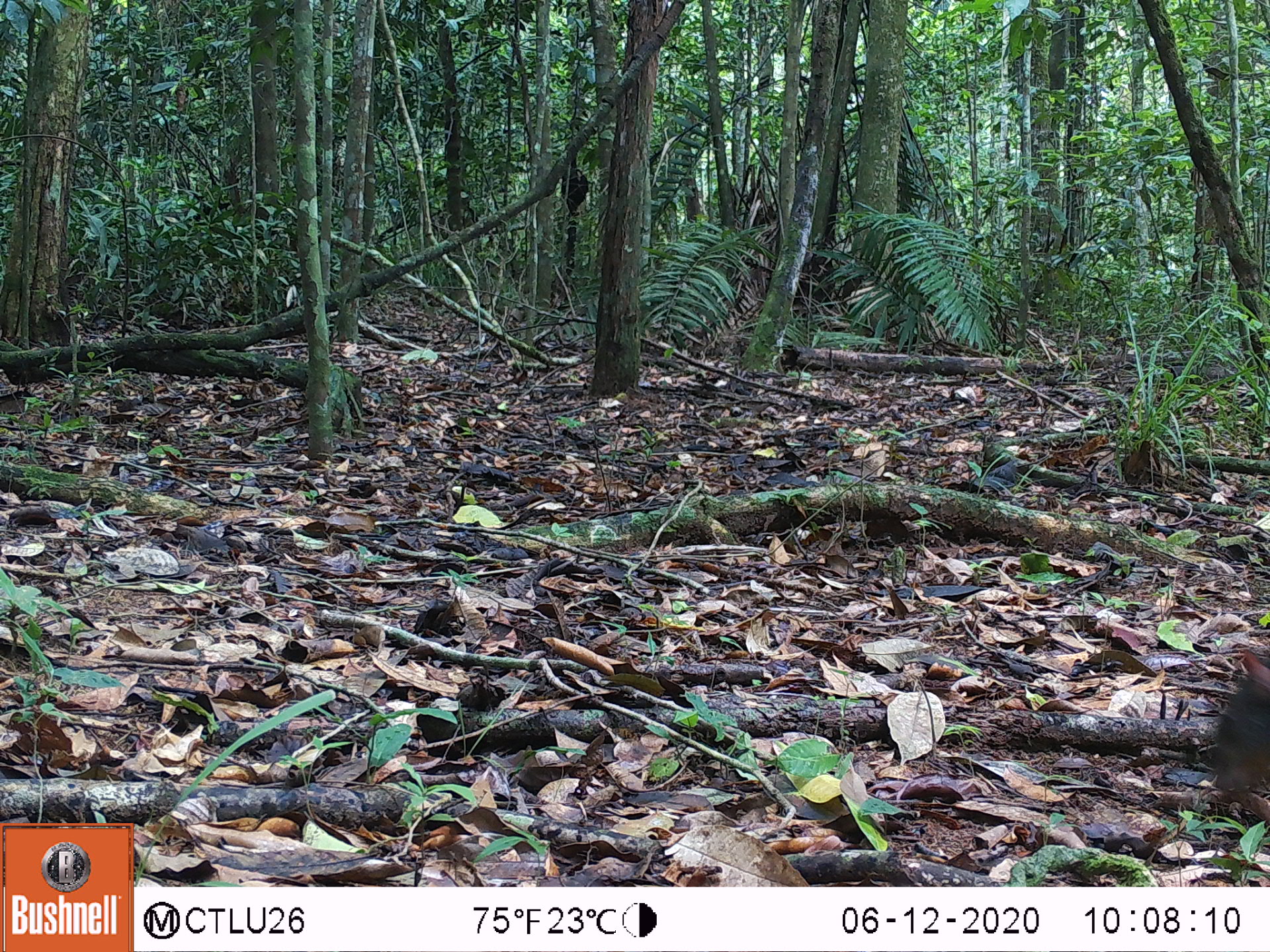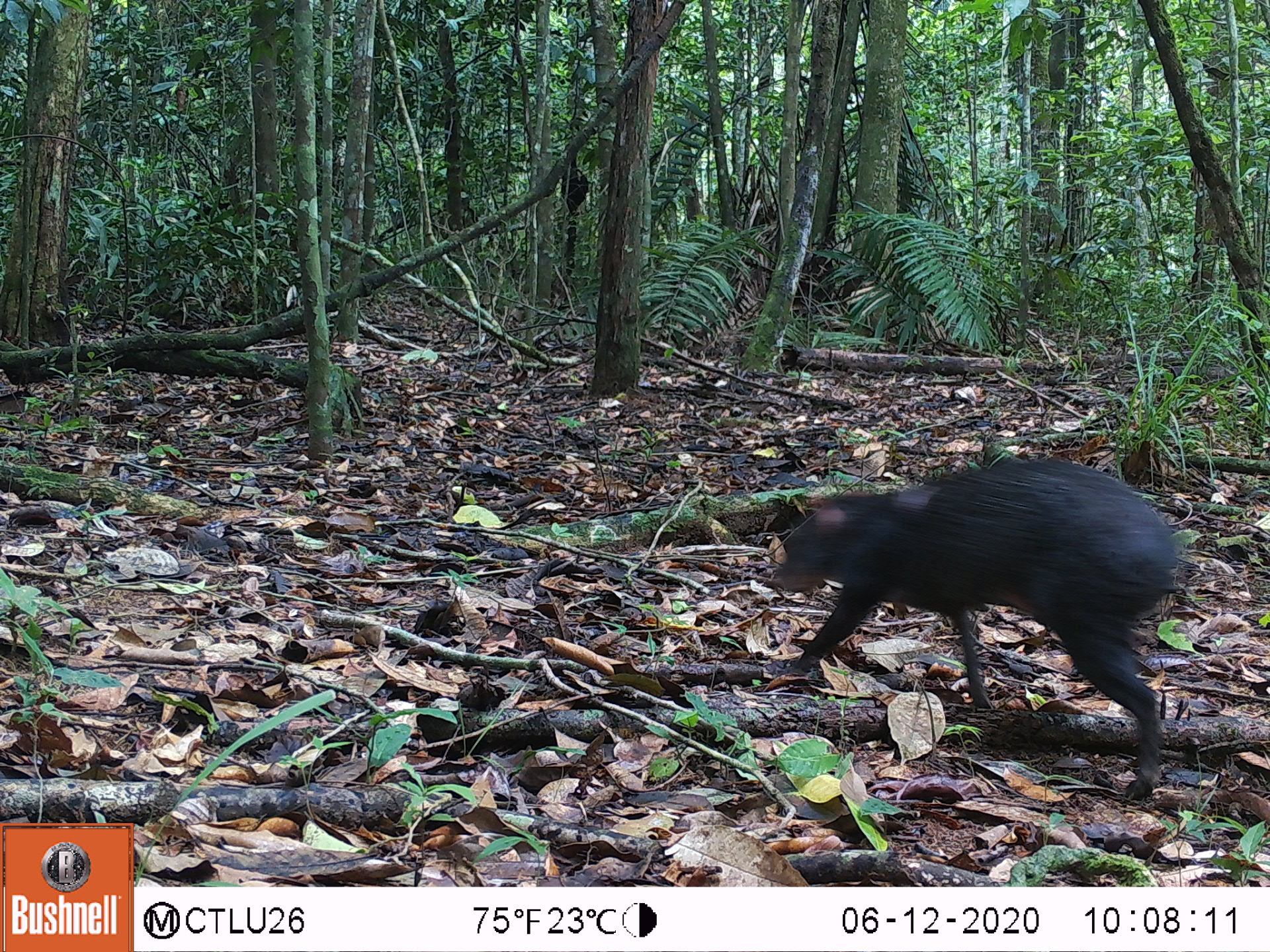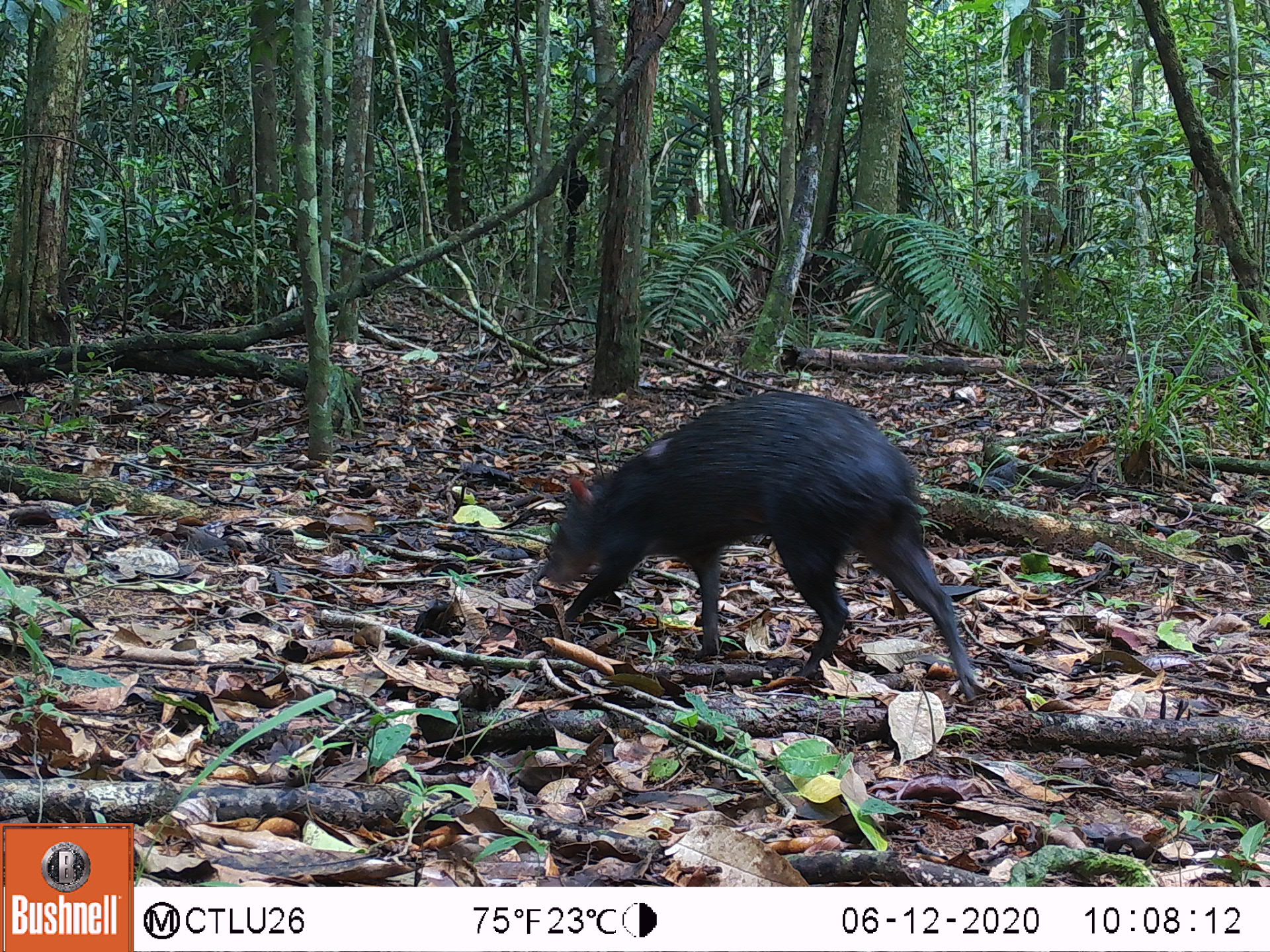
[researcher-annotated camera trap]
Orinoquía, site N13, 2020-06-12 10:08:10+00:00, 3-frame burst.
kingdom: Animalia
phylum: Chordata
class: Mammalia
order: Rodentia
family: Dasyproctidae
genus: Dasyprocta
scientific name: Dasyprocta fuliginosa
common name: black agouti